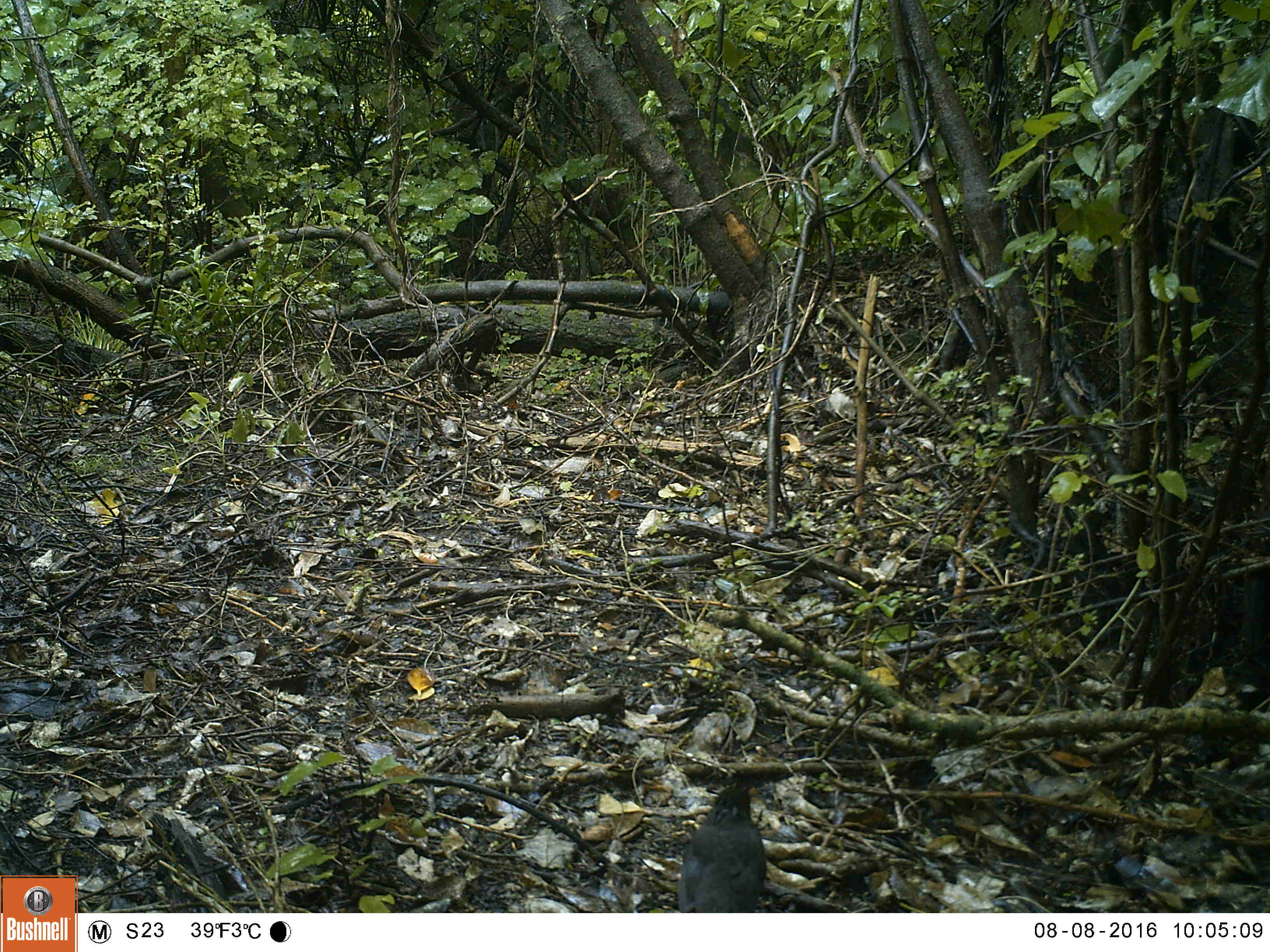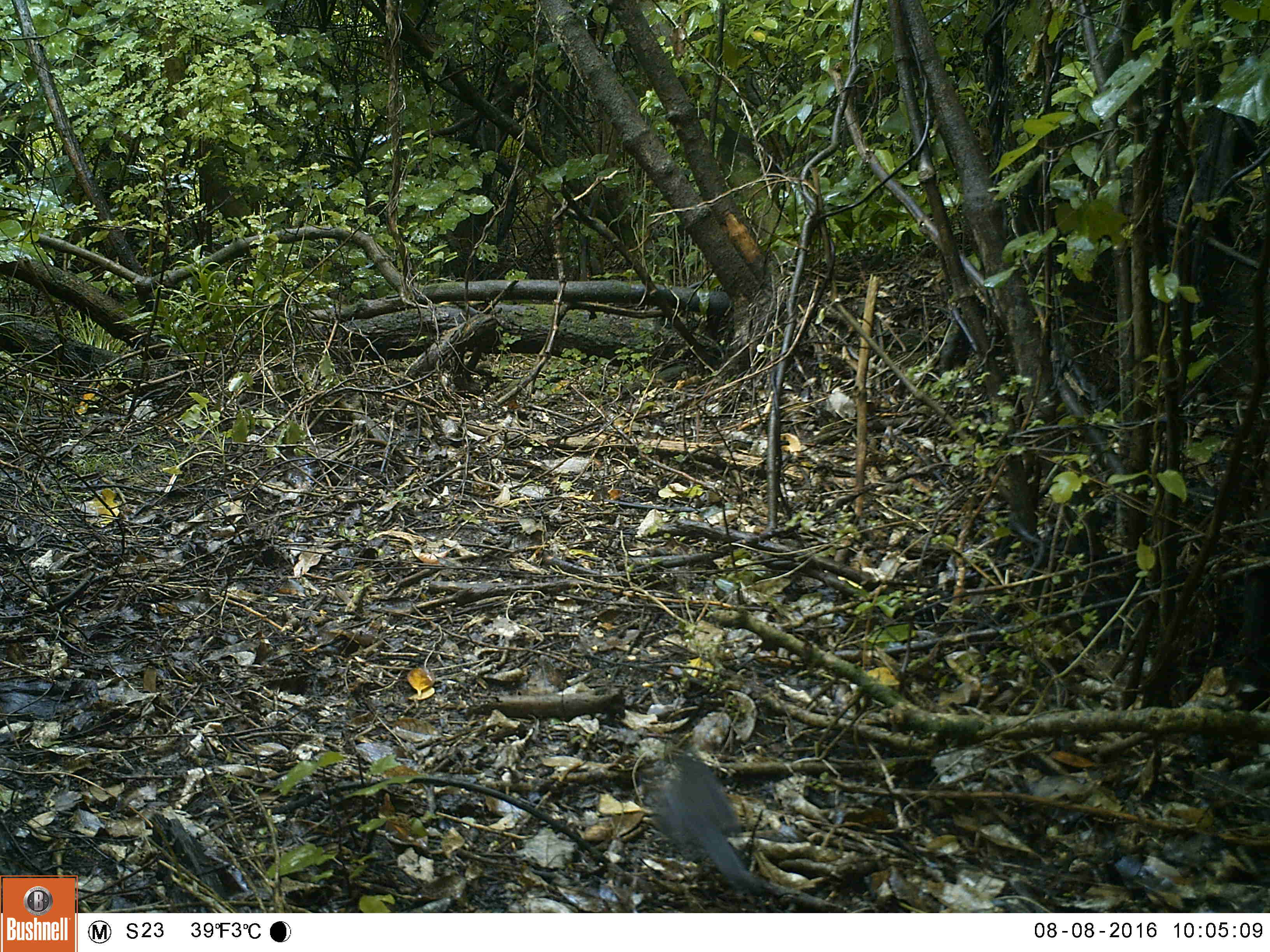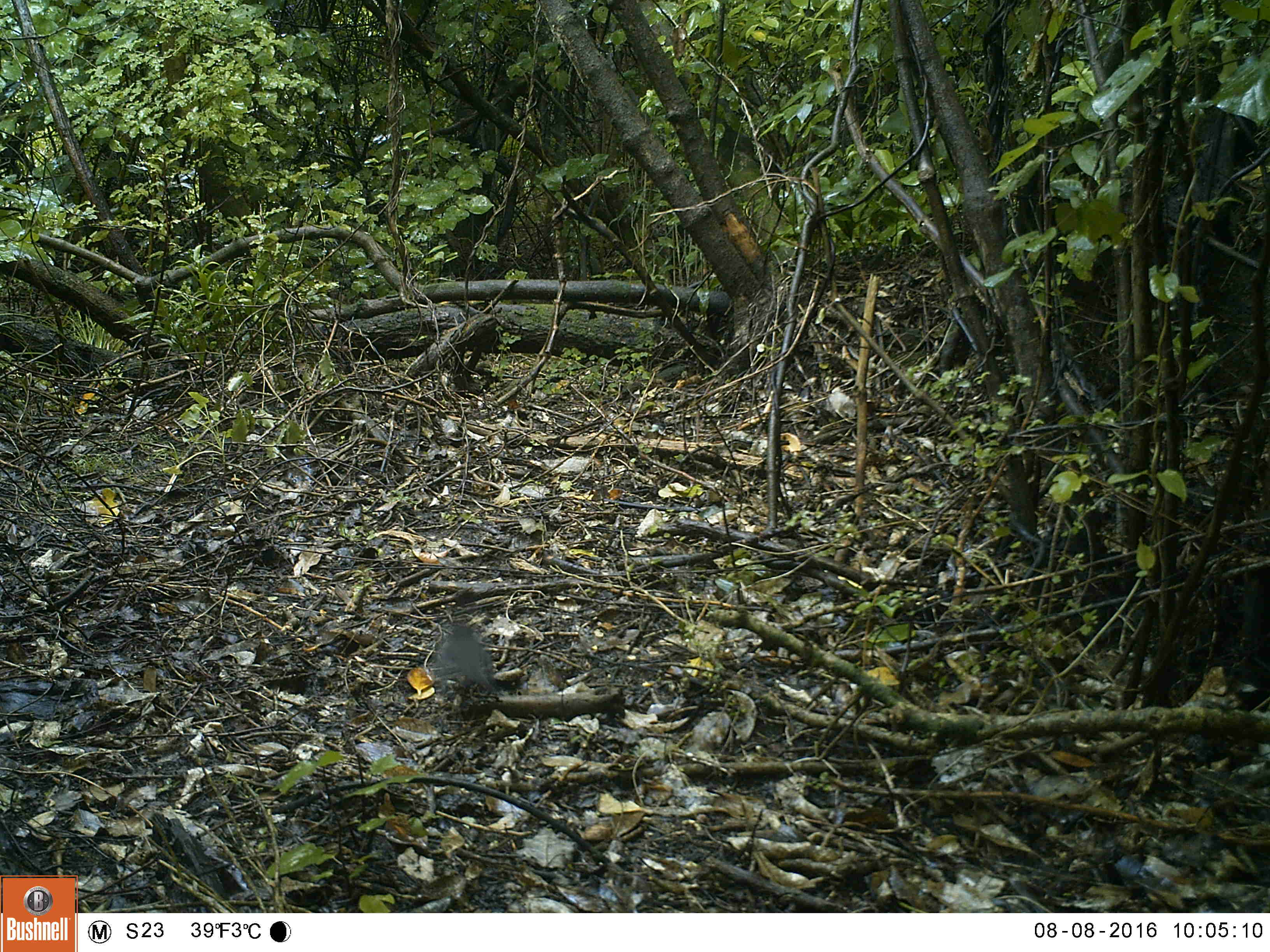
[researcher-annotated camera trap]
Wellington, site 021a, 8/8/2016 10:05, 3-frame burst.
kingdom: Animalia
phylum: Chordata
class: Aves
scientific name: Aves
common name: bird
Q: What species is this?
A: Bird (Aves).